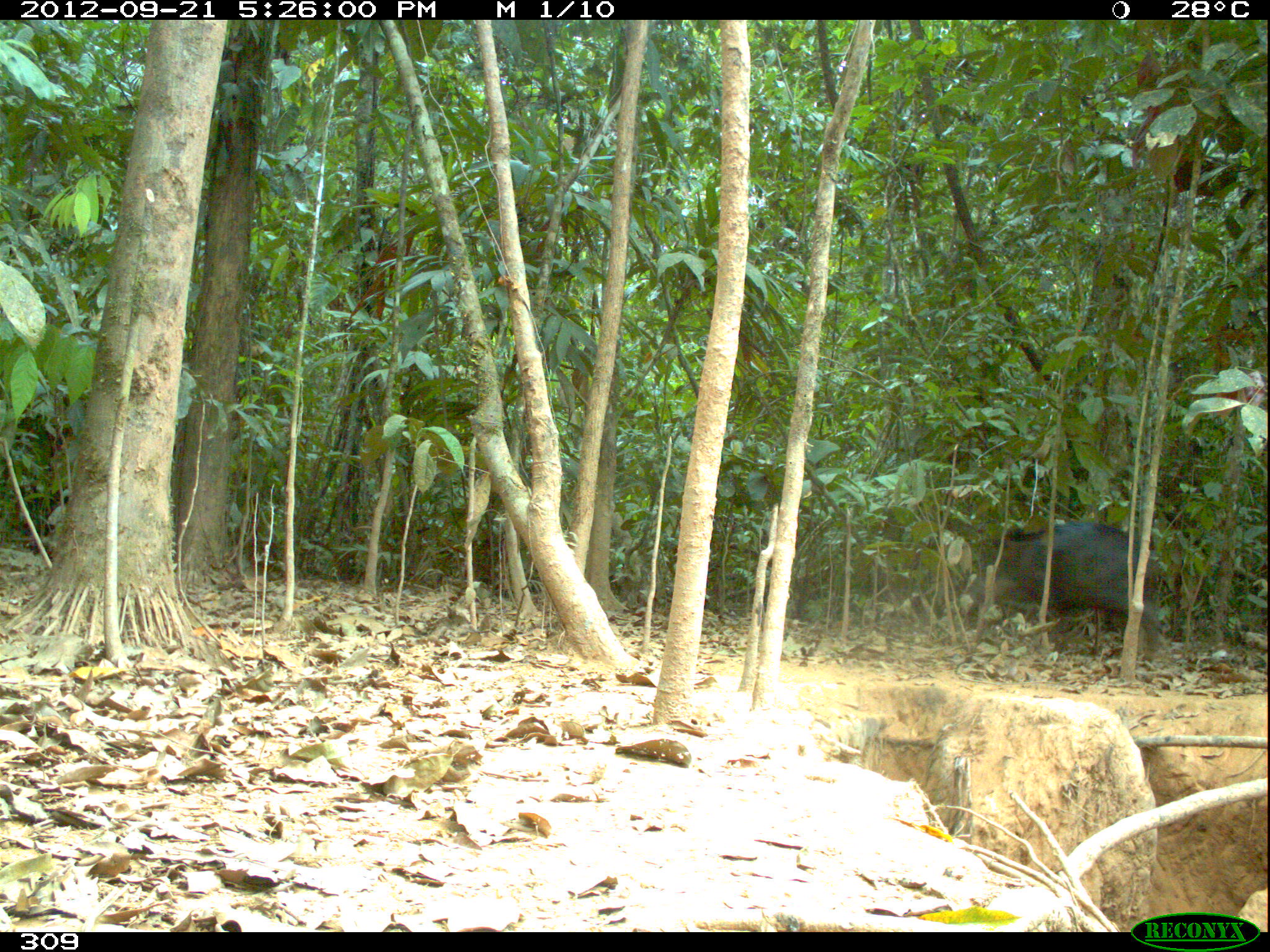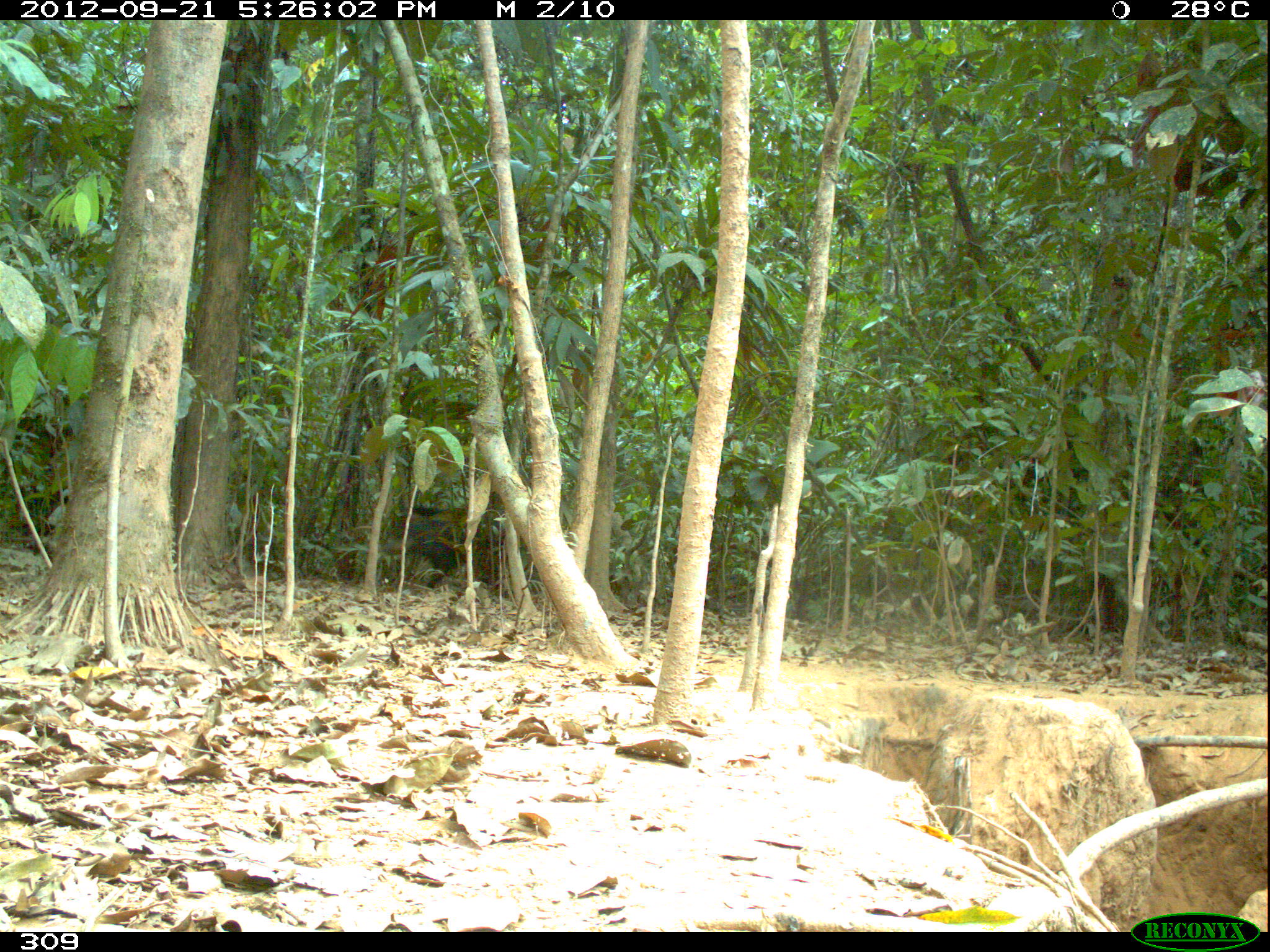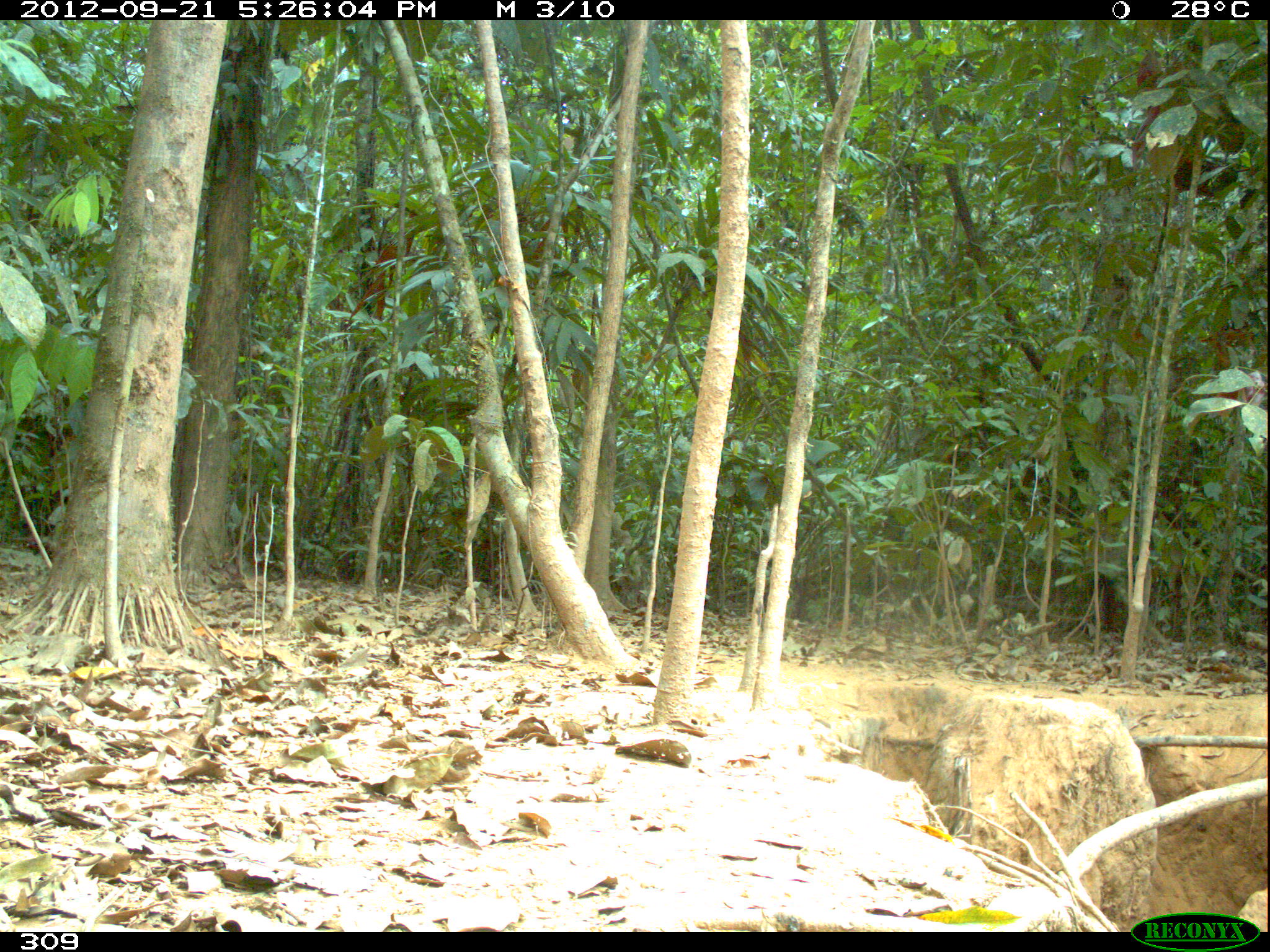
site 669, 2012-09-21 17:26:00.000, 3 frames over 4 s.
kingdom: Animalia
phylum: Chordata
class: Mammalia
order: Artiodactyla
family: Tayassuidae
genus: Tayassu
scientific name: Tayassu pecari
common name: white-lipped peccary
Tayassu pecari (white-lipped peccary).